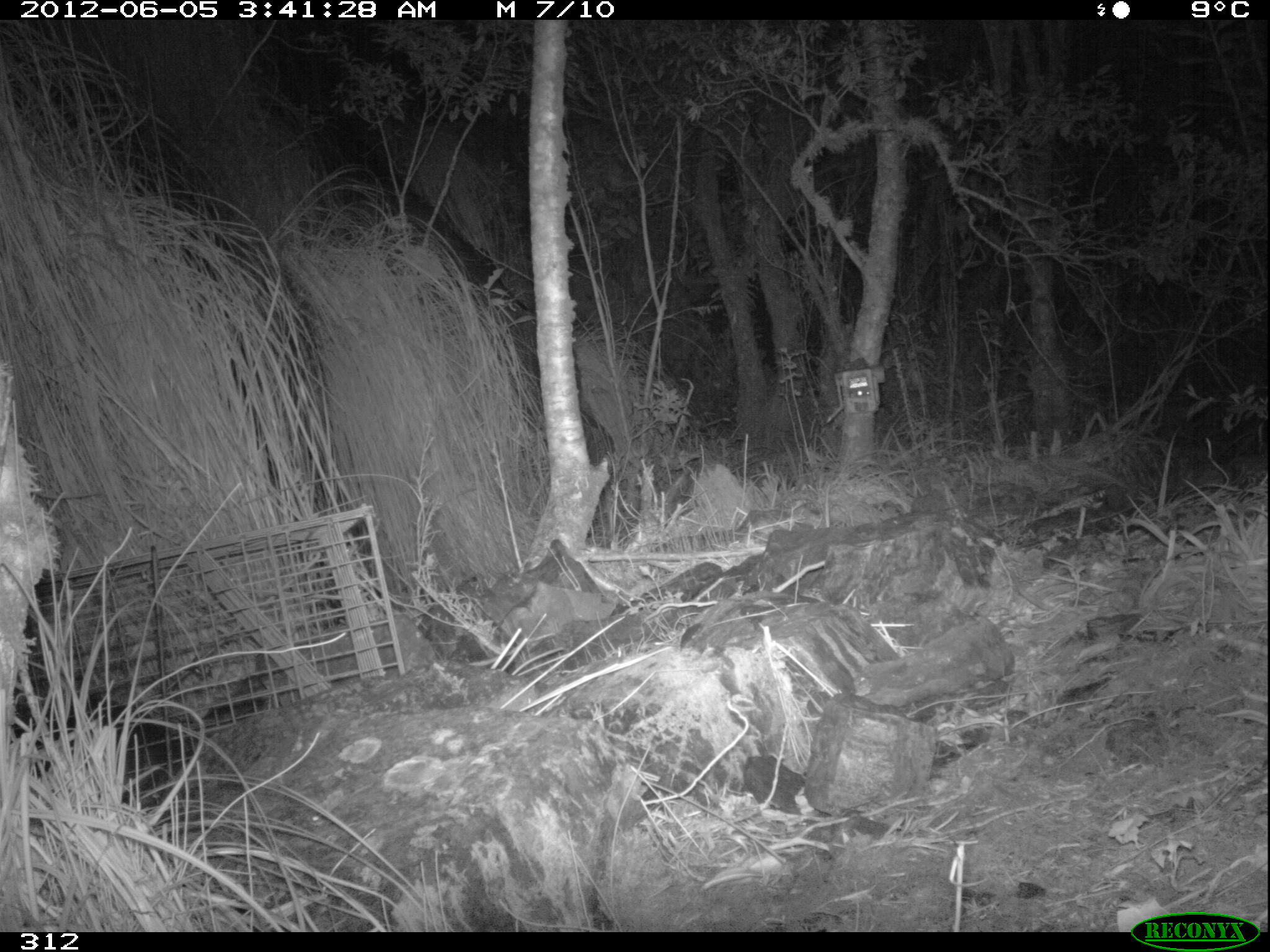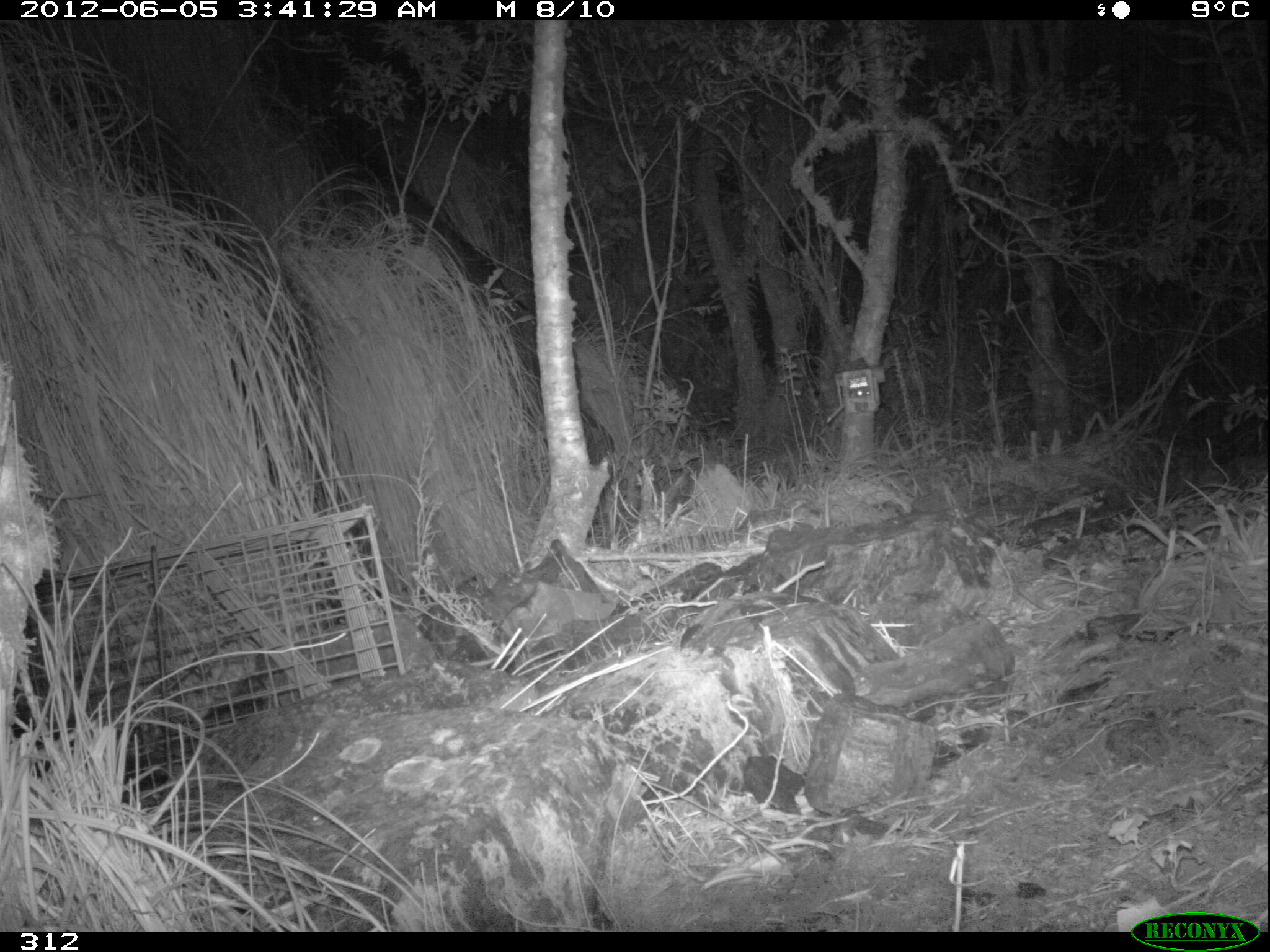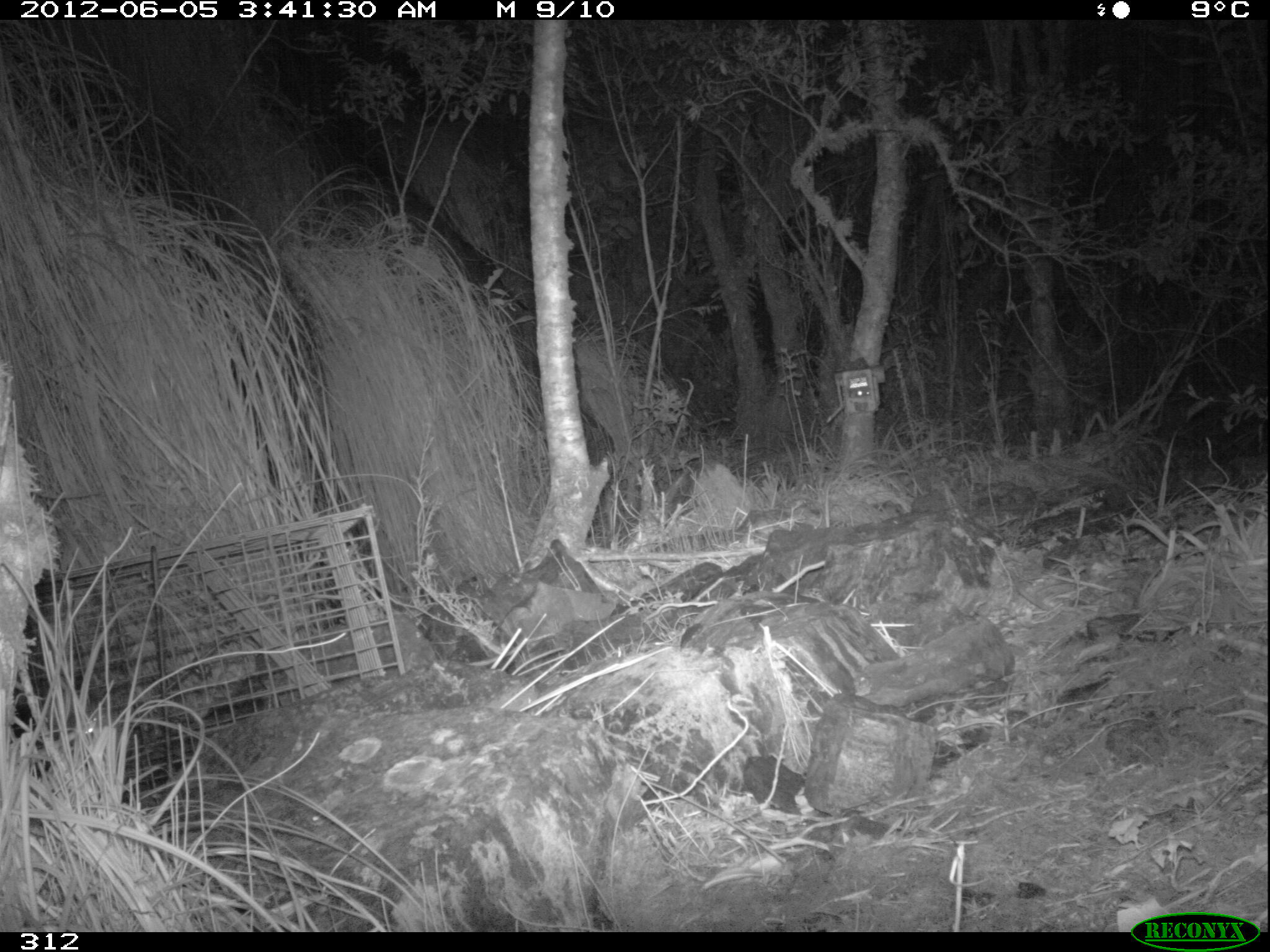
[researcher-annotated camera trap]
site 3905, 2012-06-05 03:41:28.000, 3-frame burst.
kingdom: Animalia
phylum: Chordata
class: Mammalia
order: Didelphimorphia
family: Didelphidae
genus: Didelphis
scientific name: Didelphis pernigra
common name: andean white-eared opossum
Didelphis pernigra (andean white-eared opossum).